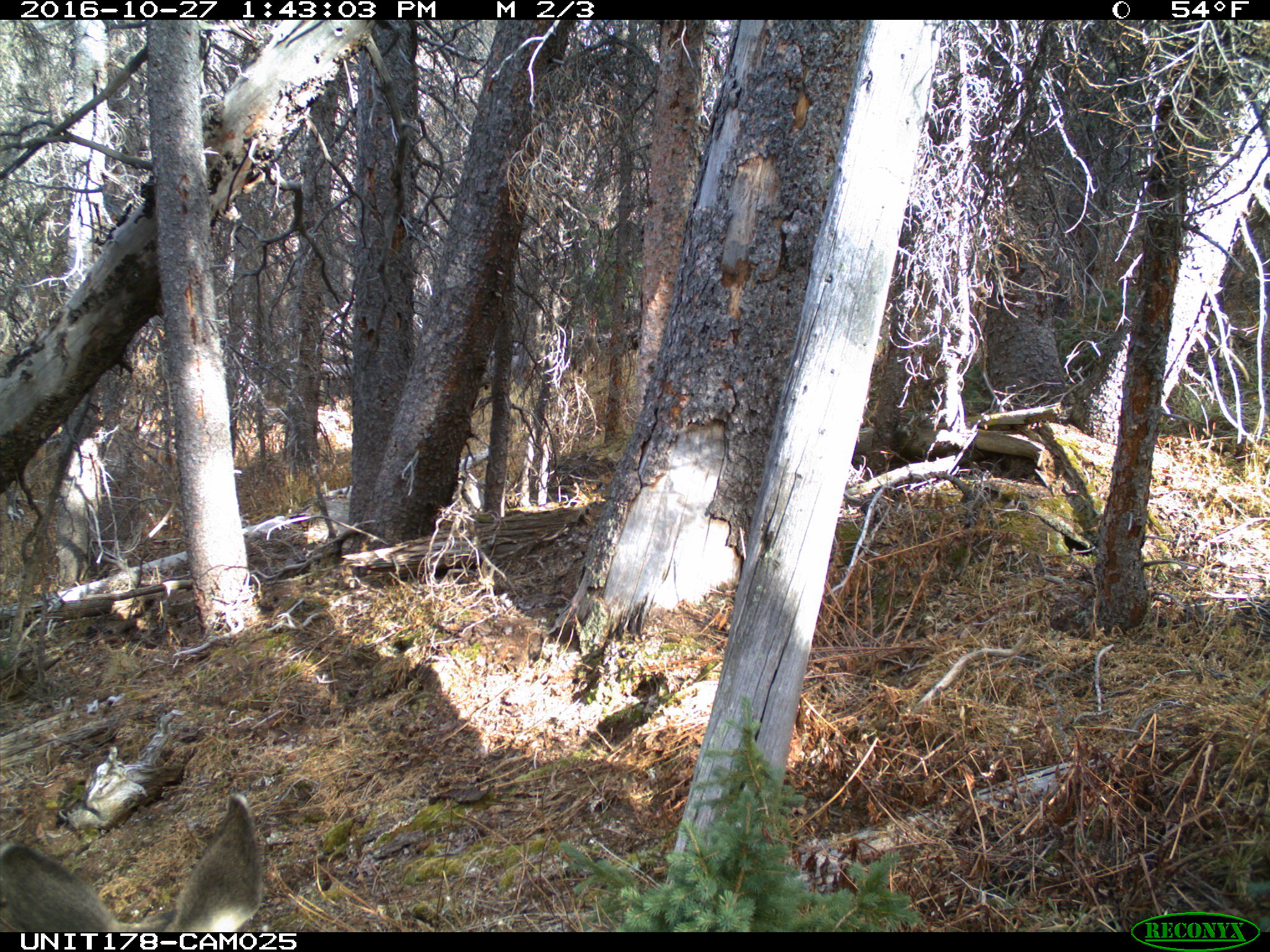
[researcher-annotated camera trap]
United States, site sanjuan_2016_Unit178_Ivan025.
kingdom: Animalia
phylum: Chordata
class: Mammalia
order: Artiodactyla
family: Cervidae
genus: Odocoileus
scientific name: Odocoileus hemionus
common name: mule deer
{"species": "Odocoileus hemionus (mule deer)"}